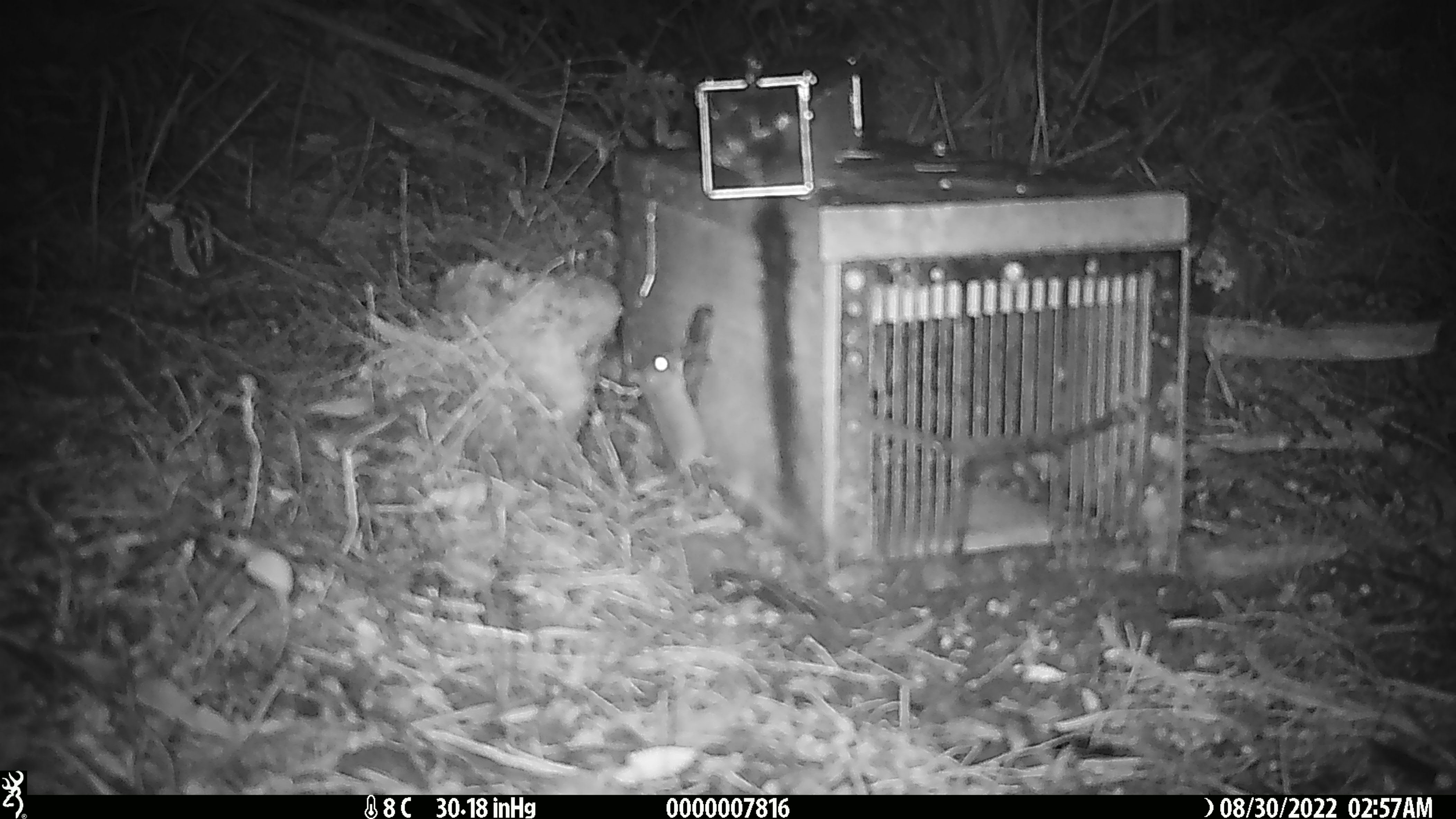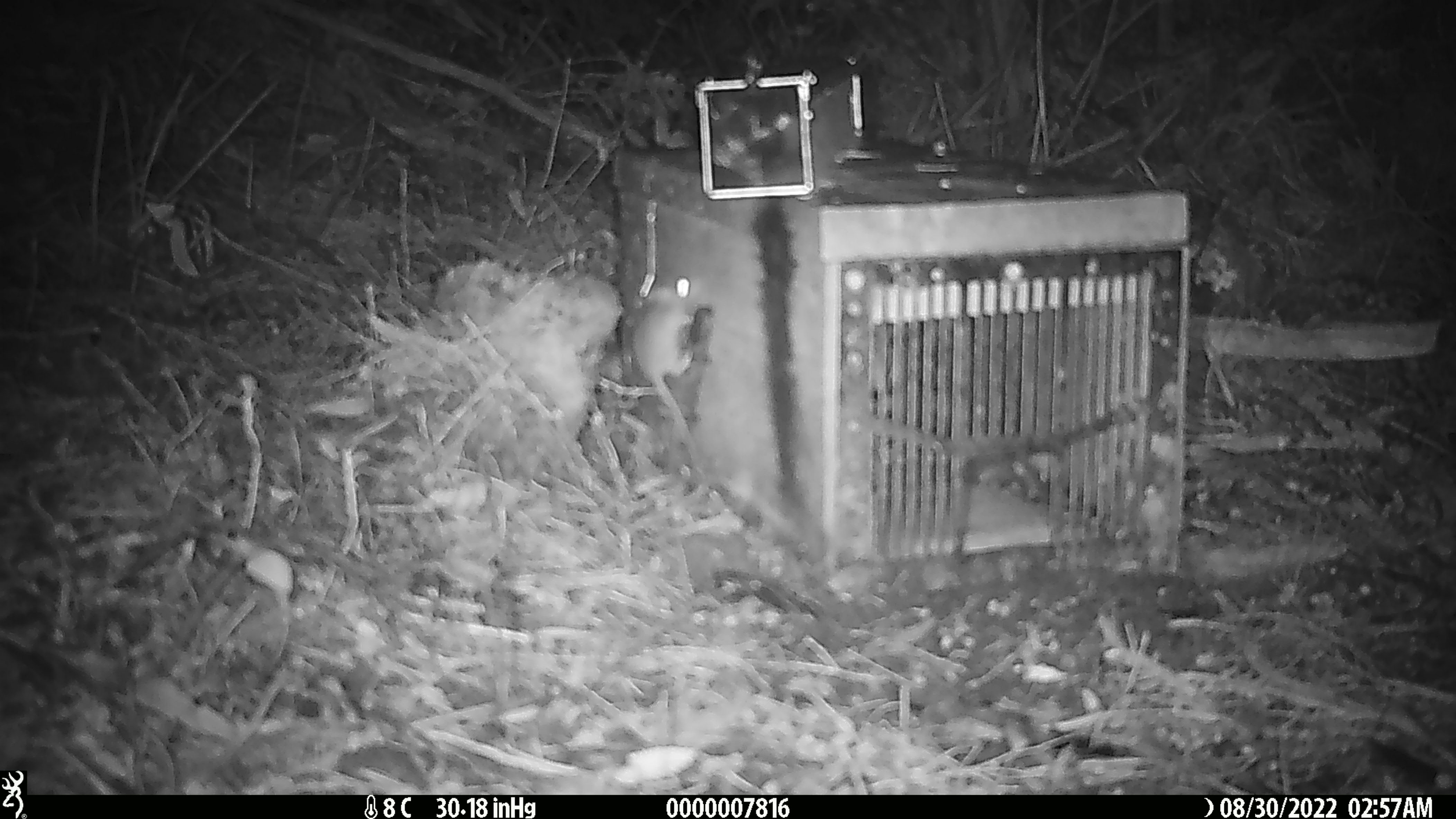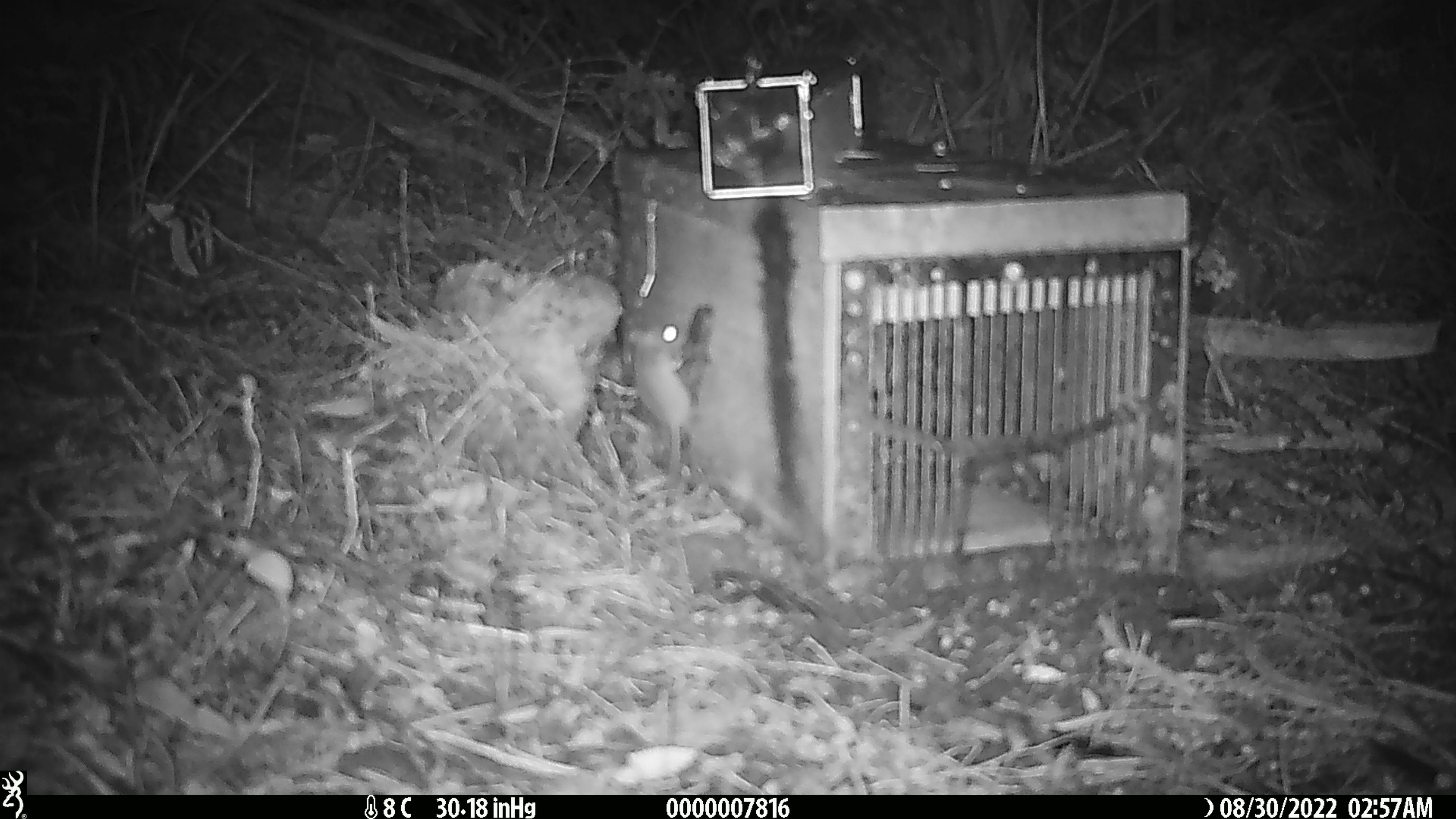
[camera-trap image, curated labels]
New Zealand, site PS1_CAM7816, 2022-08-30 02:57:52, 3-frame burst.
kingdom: Animalia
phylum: Chordata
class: Mammalia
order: Rodentia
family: Muridae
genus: Mus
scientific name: Mus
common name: mouse